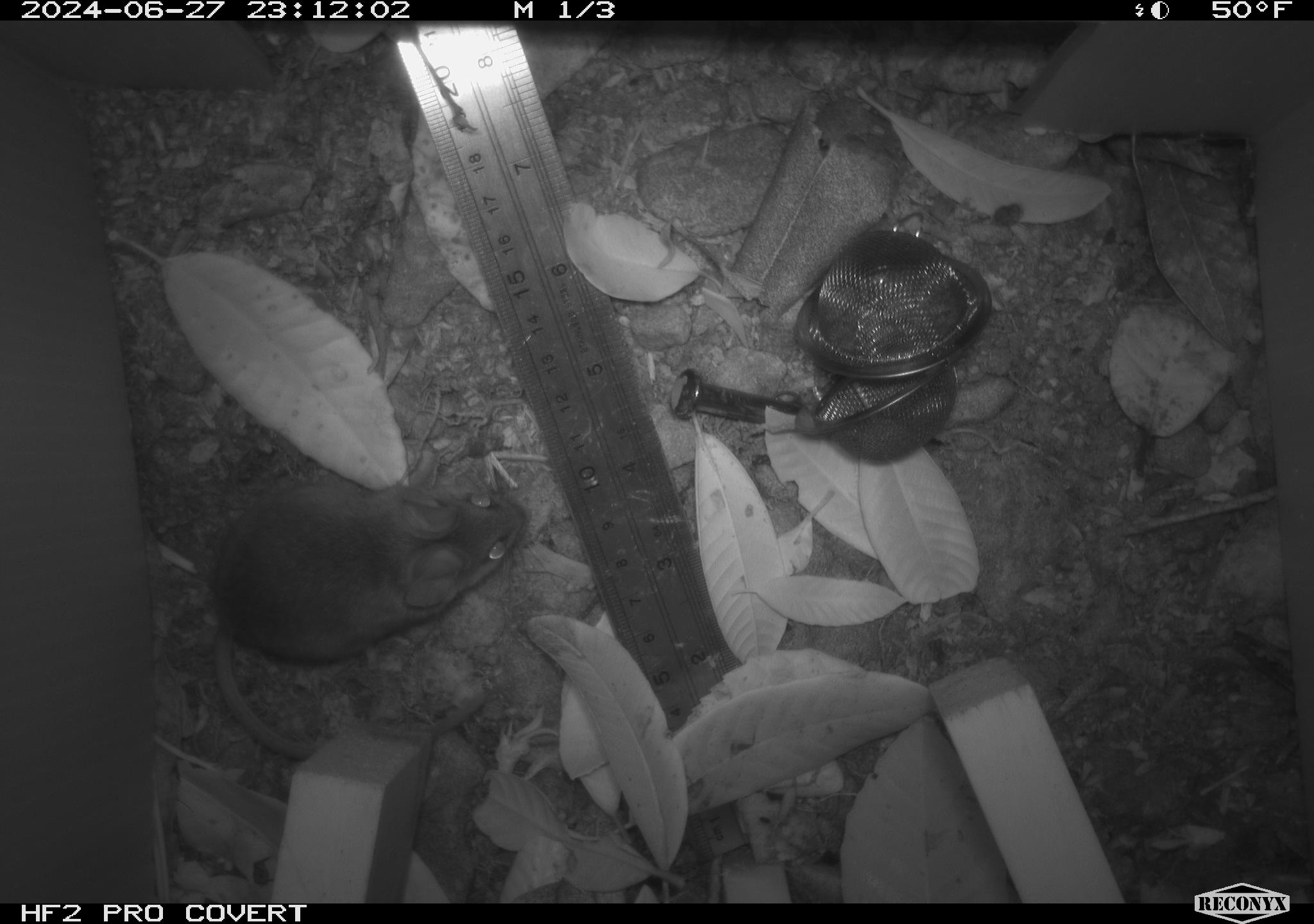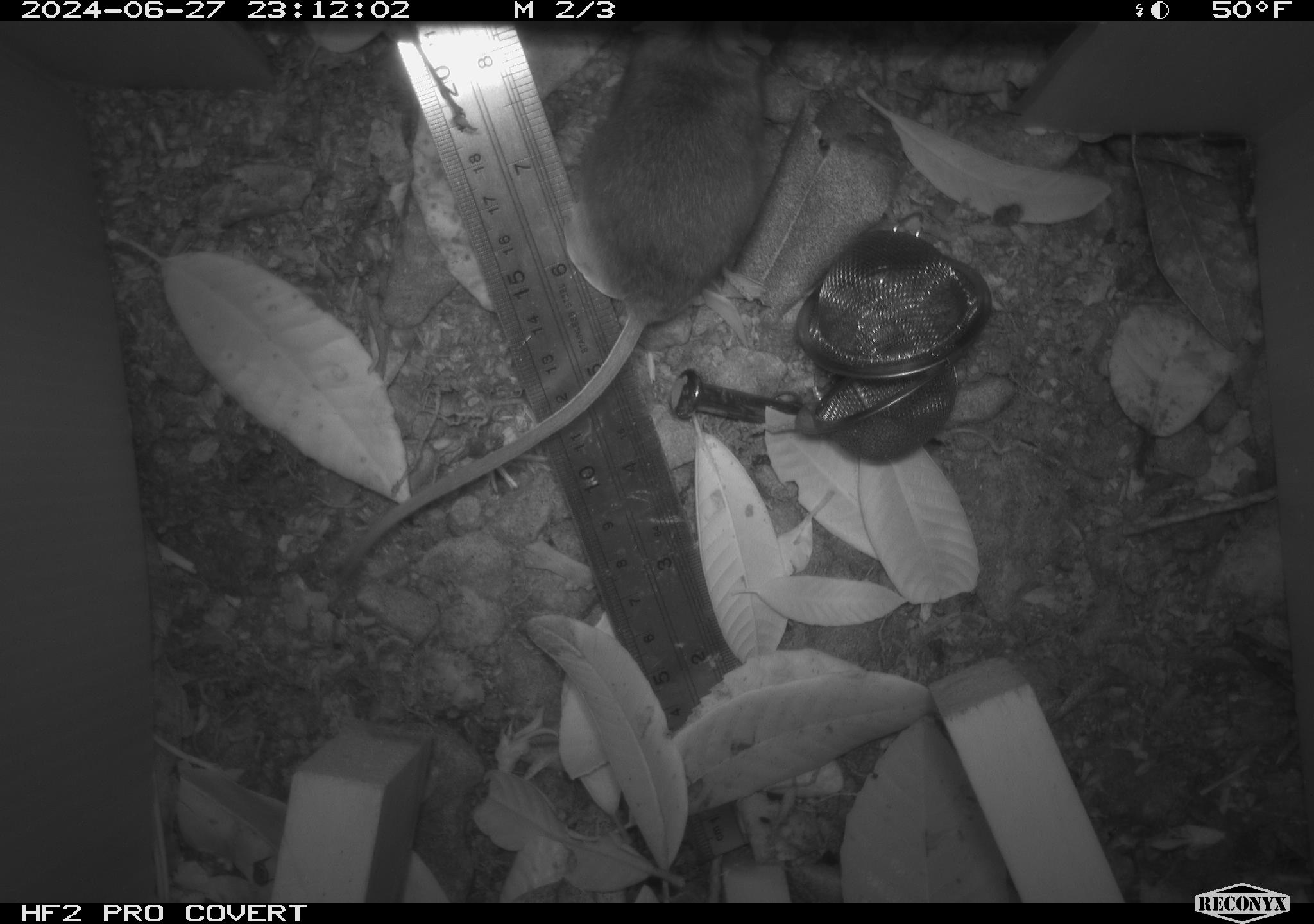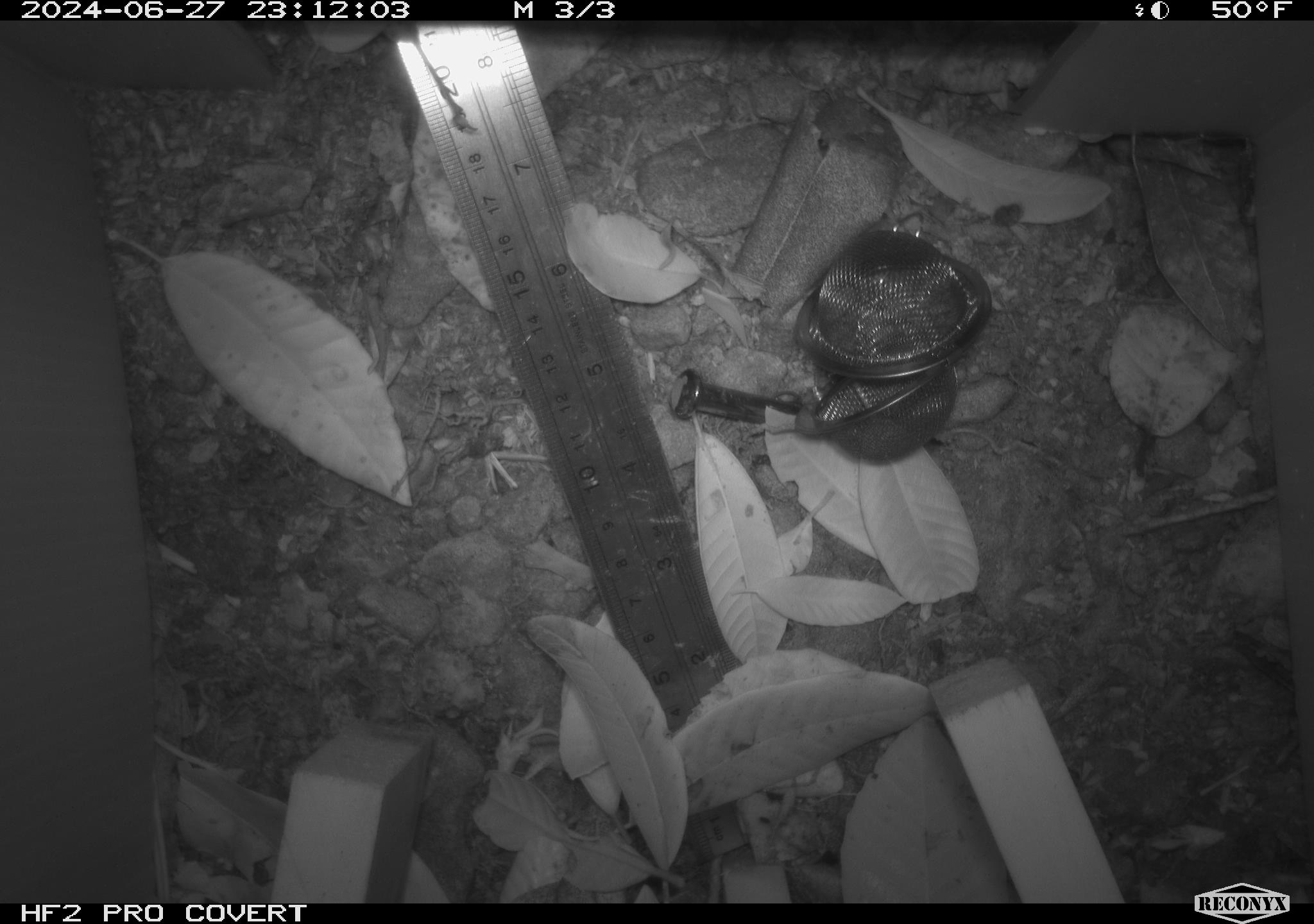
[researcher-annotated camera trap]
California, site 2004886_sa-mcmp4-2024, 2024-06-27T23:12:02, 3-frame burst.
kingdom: Animalia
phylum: Chordata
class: Mammalia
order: Rodentia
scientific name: Rodentia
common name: mouse species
Mouse species (Rodentia).